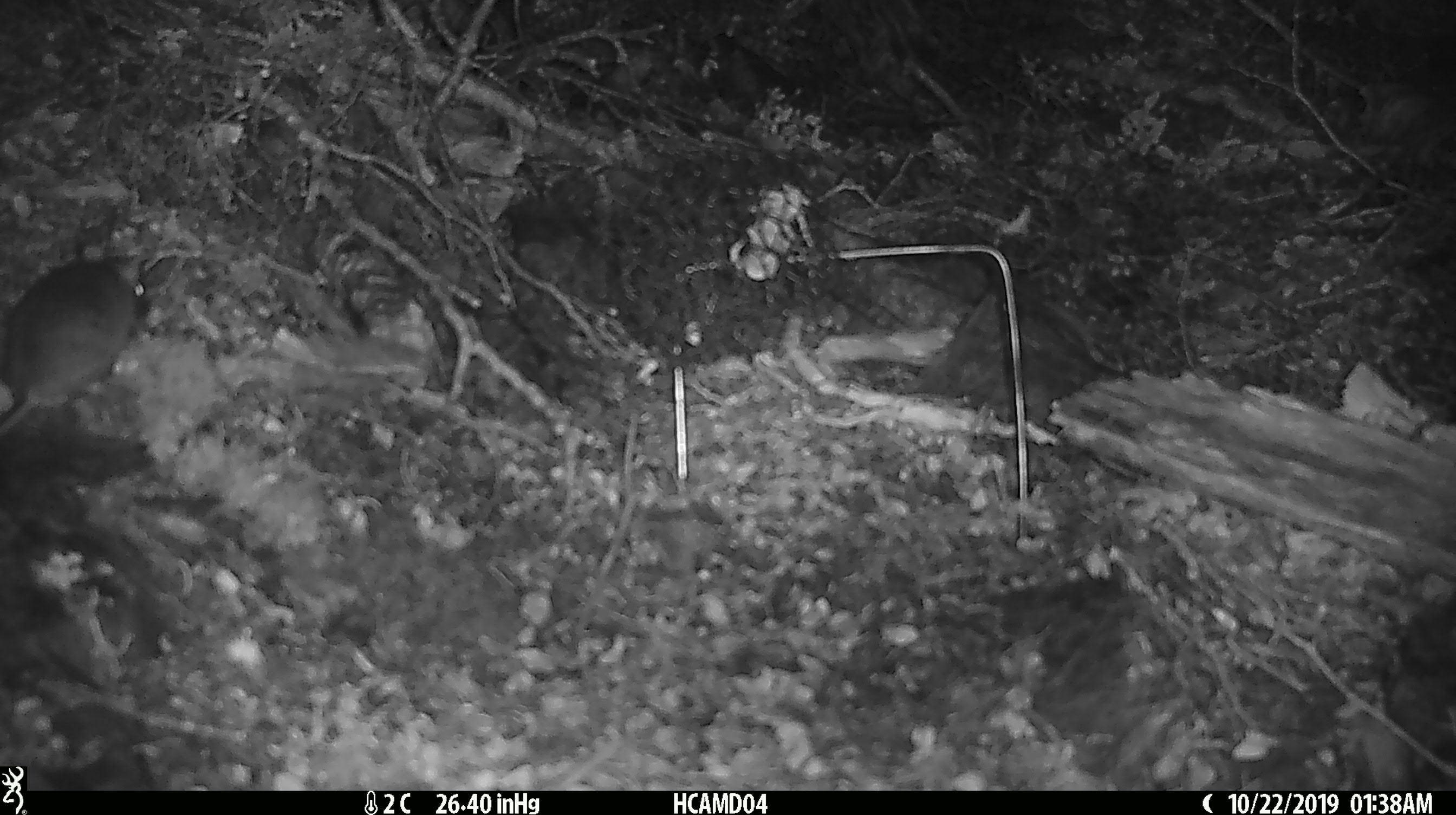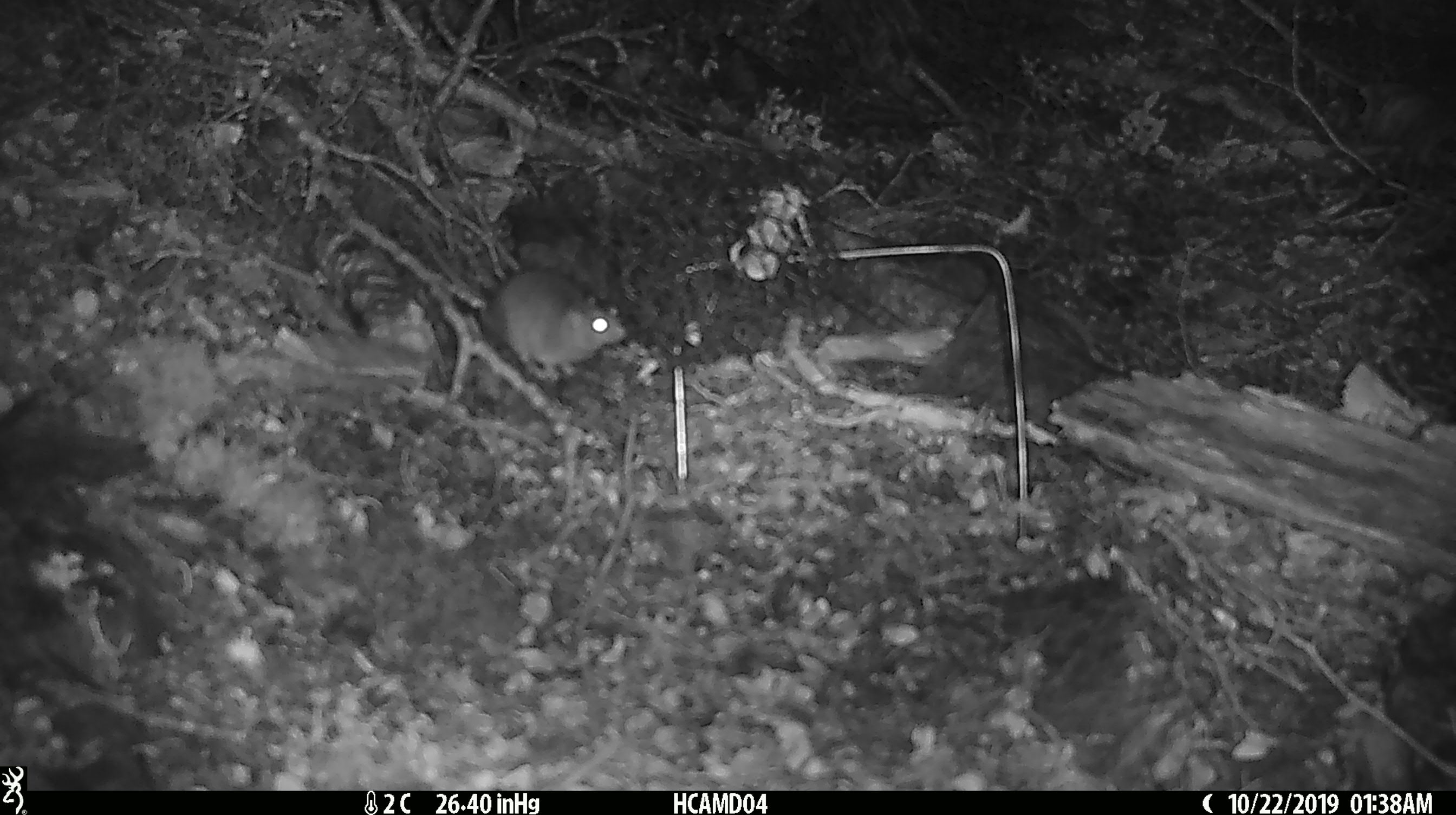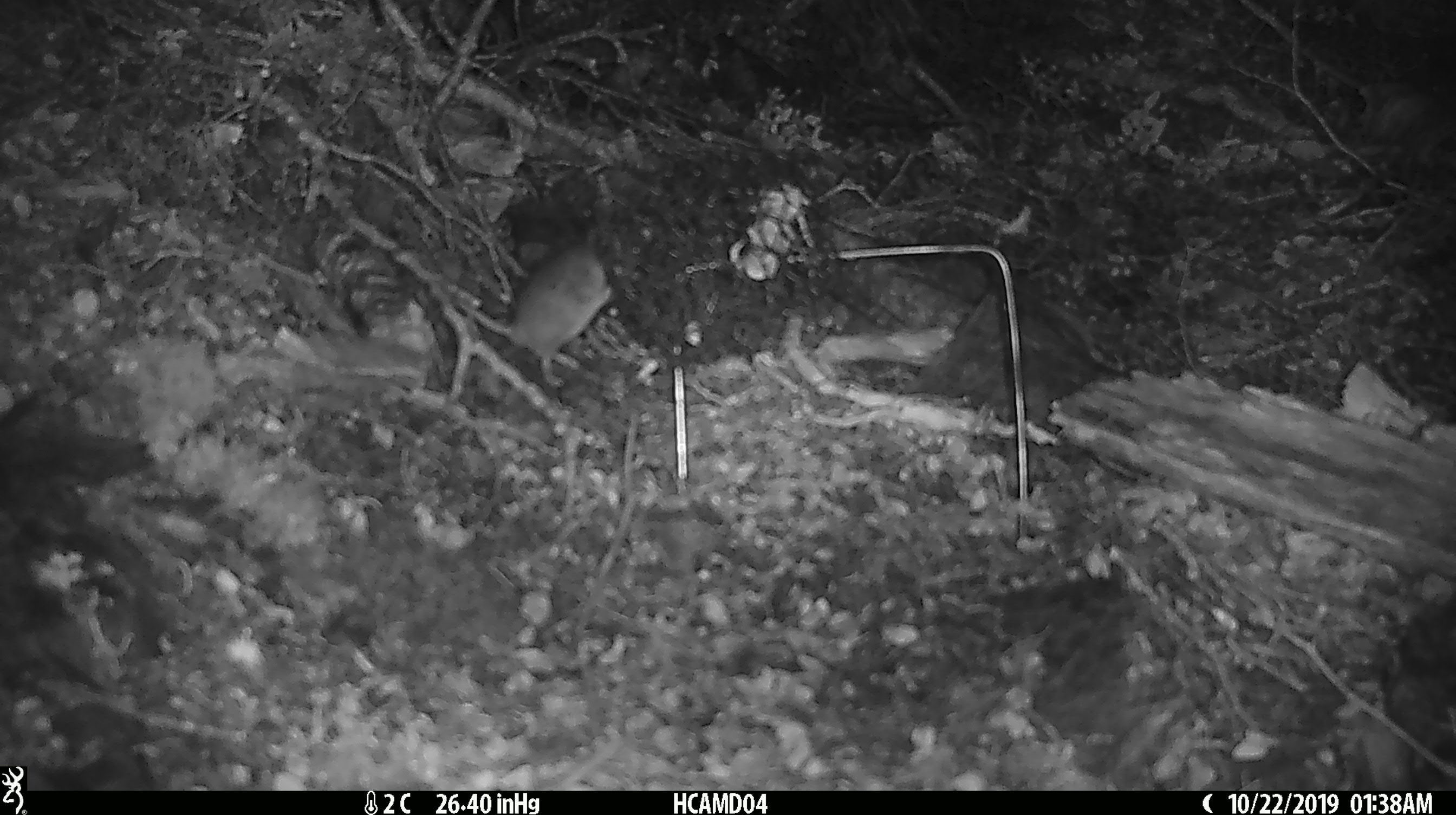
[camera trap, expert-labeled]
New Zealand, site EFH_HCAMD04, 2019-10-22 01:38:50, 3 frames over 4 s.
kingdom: Animalia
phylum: Chordata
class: Mammalia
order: Rodentia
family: Muridae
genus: Mus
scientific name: Mus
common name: mouse